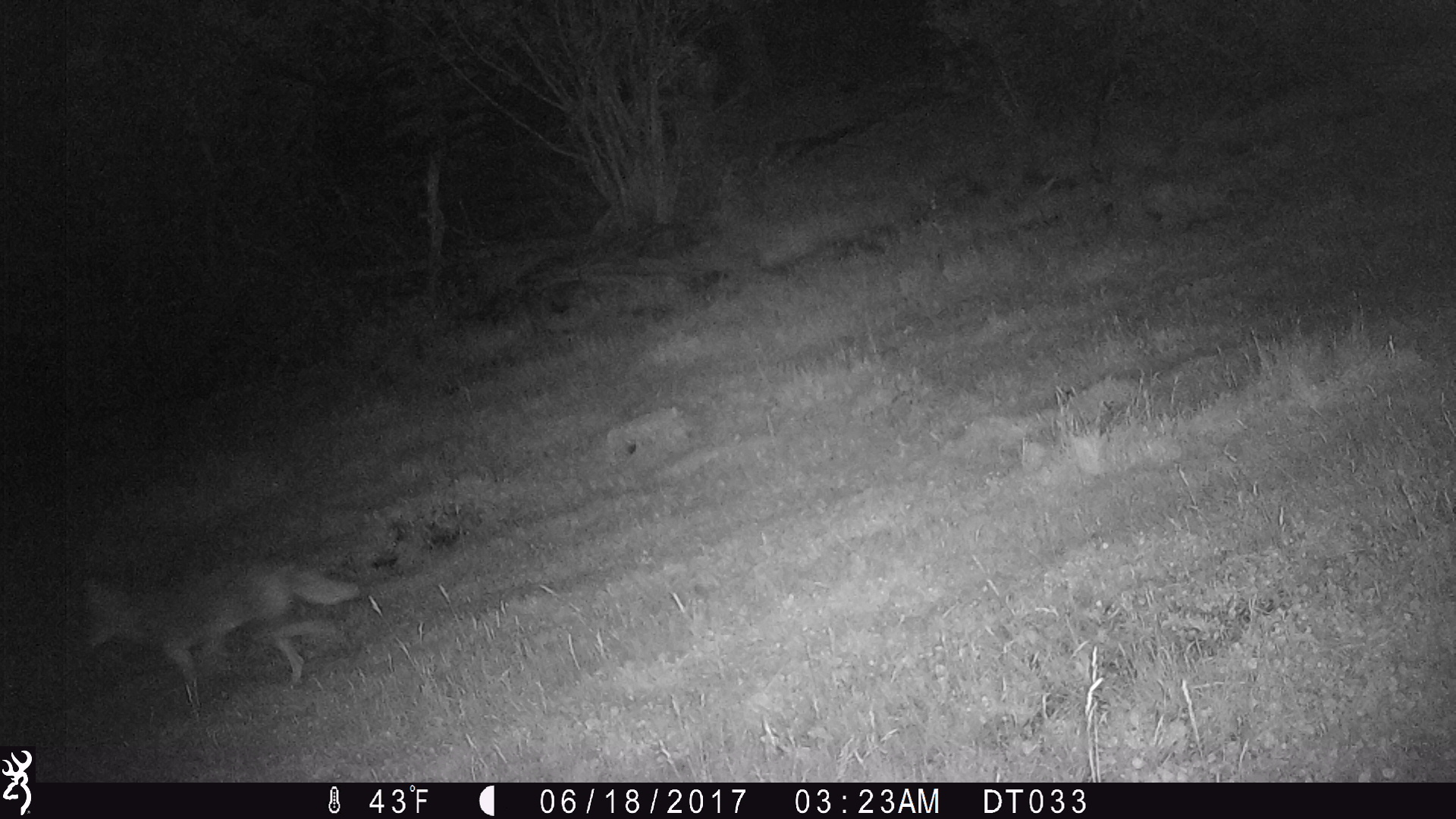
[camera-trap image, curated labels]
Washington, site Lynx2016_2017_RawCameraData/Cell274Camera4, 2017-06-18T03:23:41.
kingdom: Animalia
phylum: Chordata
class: Mammalia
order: Carnivora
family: Canidae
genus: Canis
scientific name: Canis latrans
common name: coyote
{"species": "Canis latrans (coyote)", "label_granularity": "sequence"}